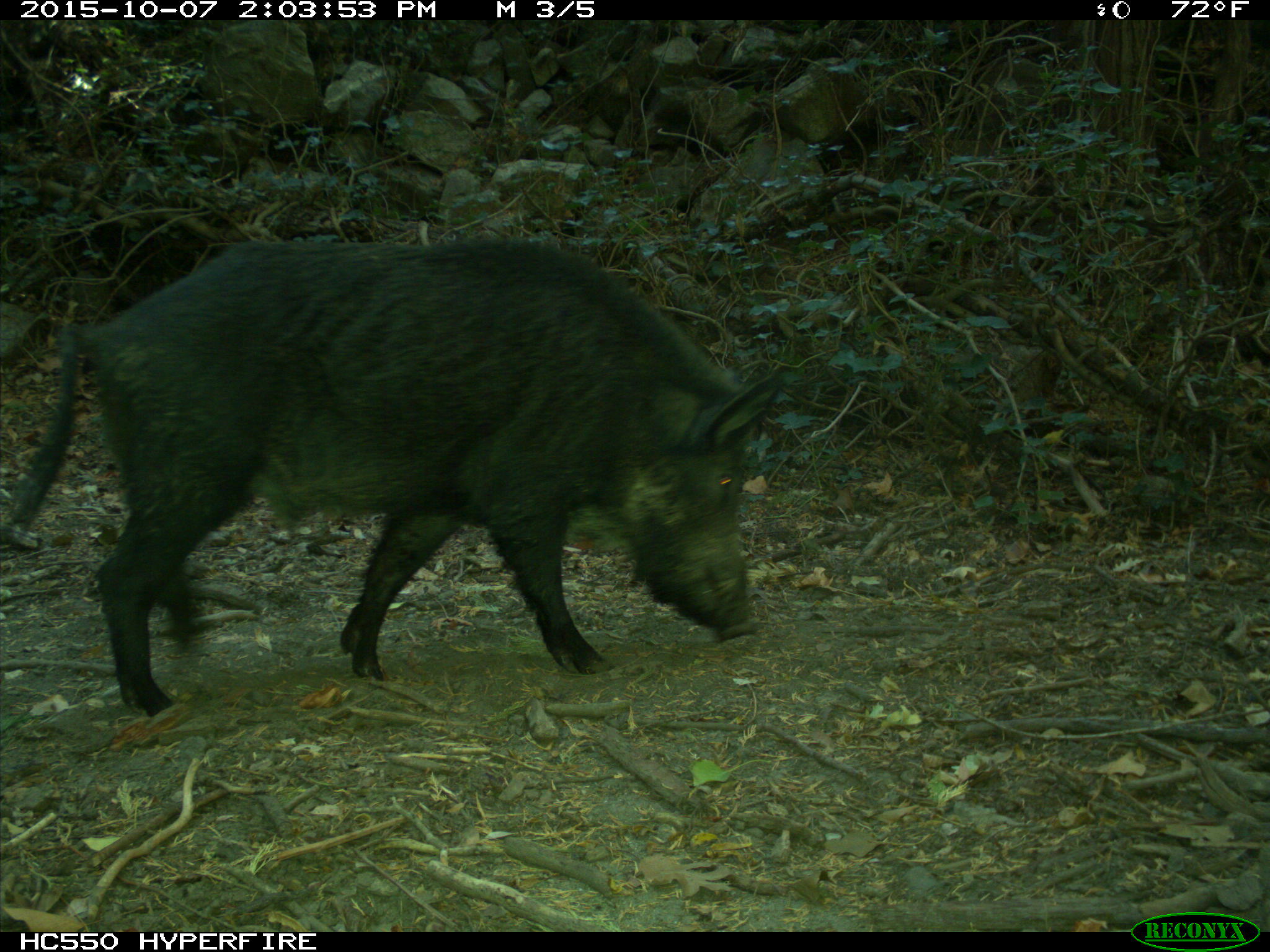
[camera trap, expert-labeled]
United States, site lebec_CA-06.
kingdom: Animalia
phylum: Chordata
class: Mammalia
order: Artiodactyla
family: Suidae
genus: Sus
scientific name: Sus scrofa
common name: wild boar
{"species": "Sus scrofa (wild boar)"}